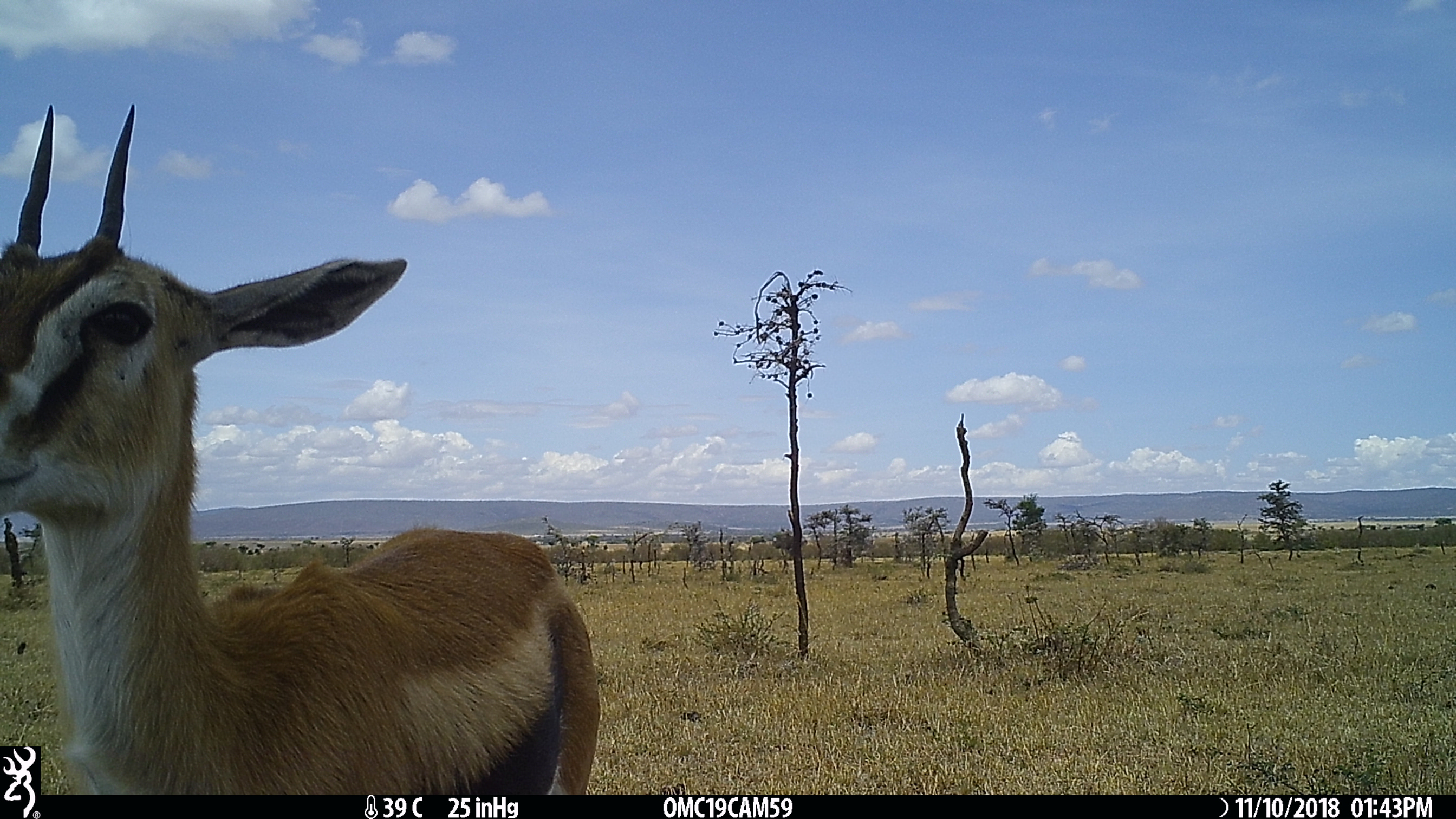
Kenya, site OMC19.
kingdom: Animalia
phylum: Chordata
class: Mammalia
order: Artiodactyla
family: Bovidae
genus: Eudorcas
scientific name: Eudorcas thomsonii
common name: thomon's gazelle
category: gazelle thomsons